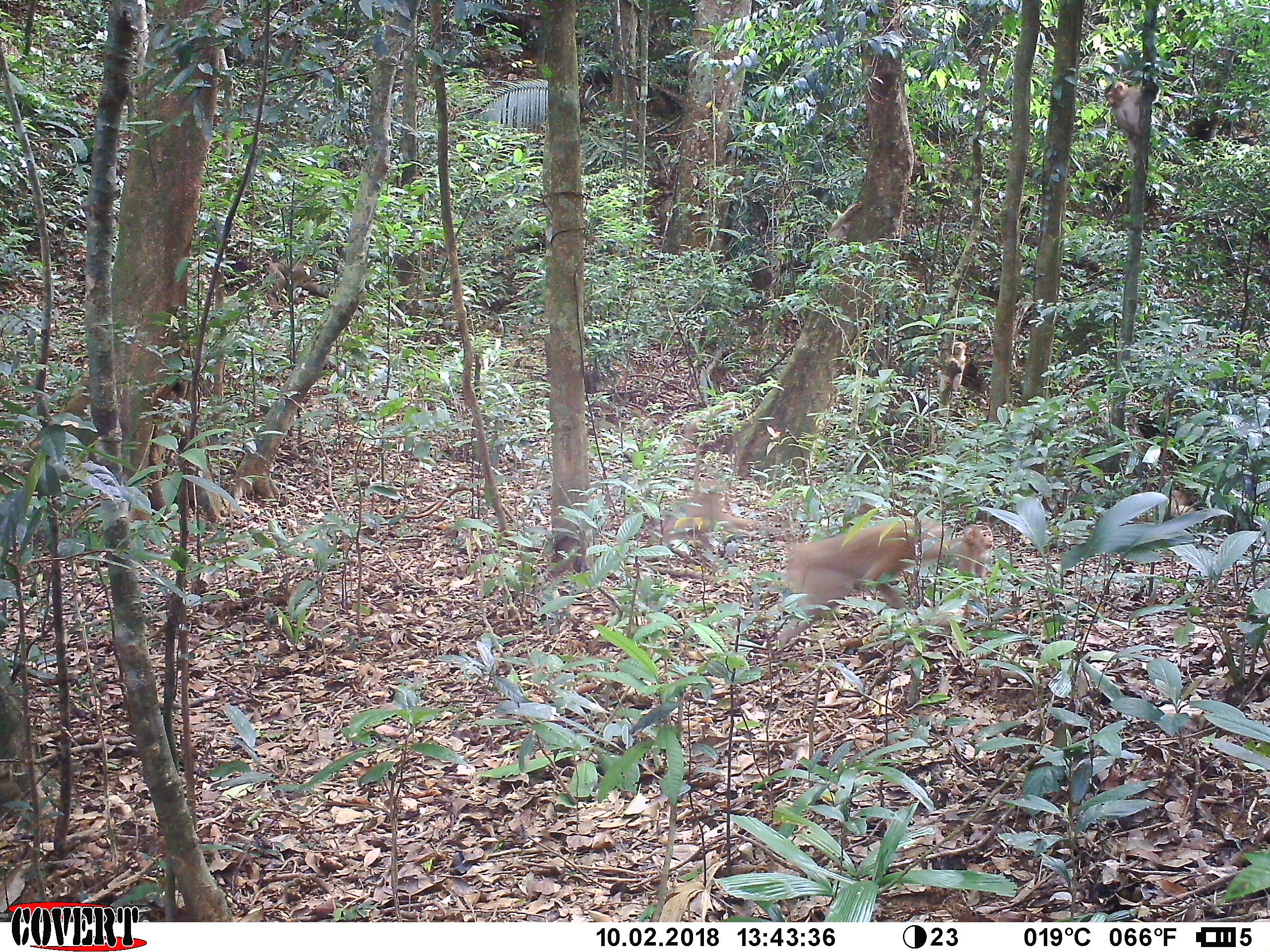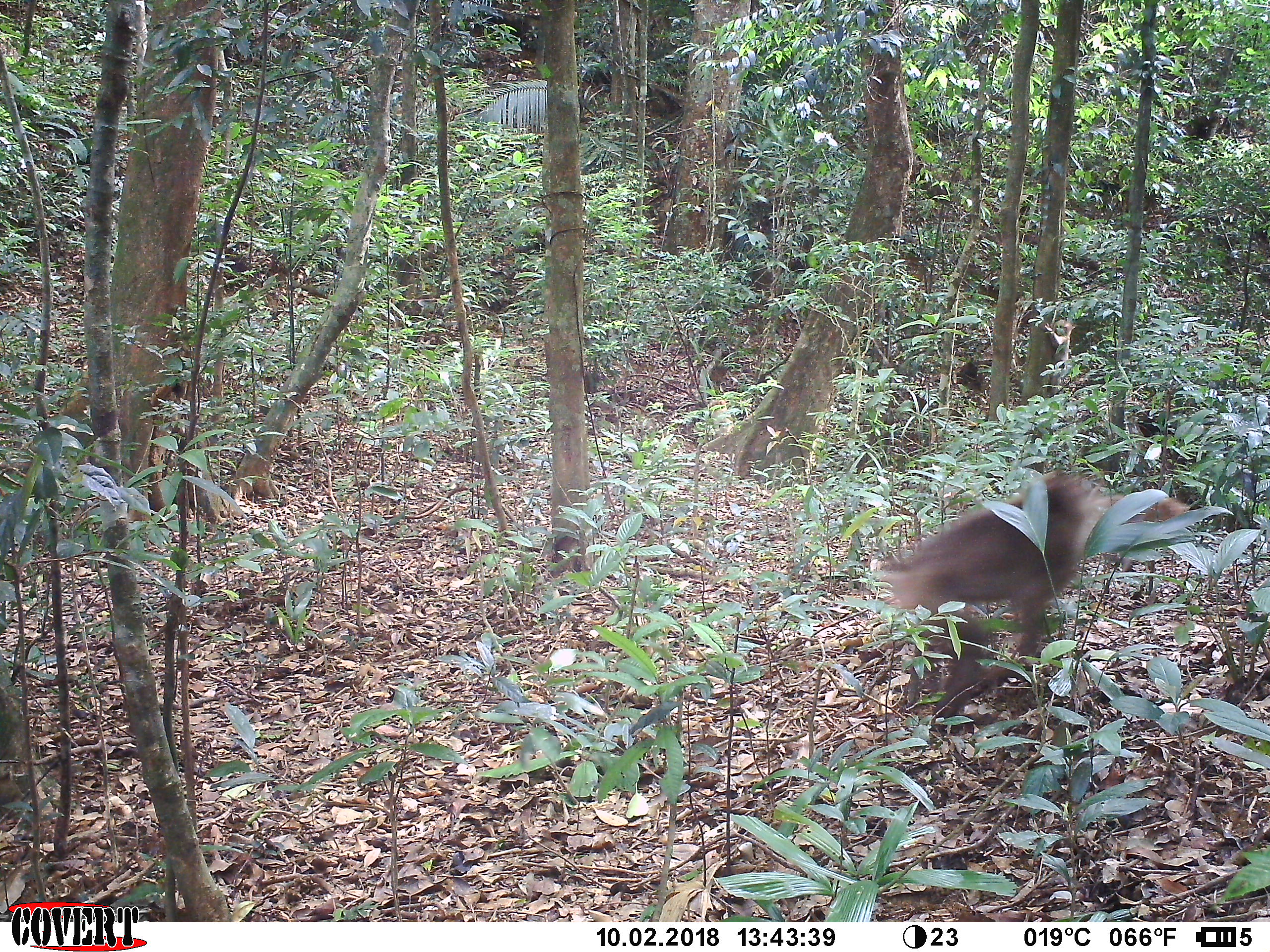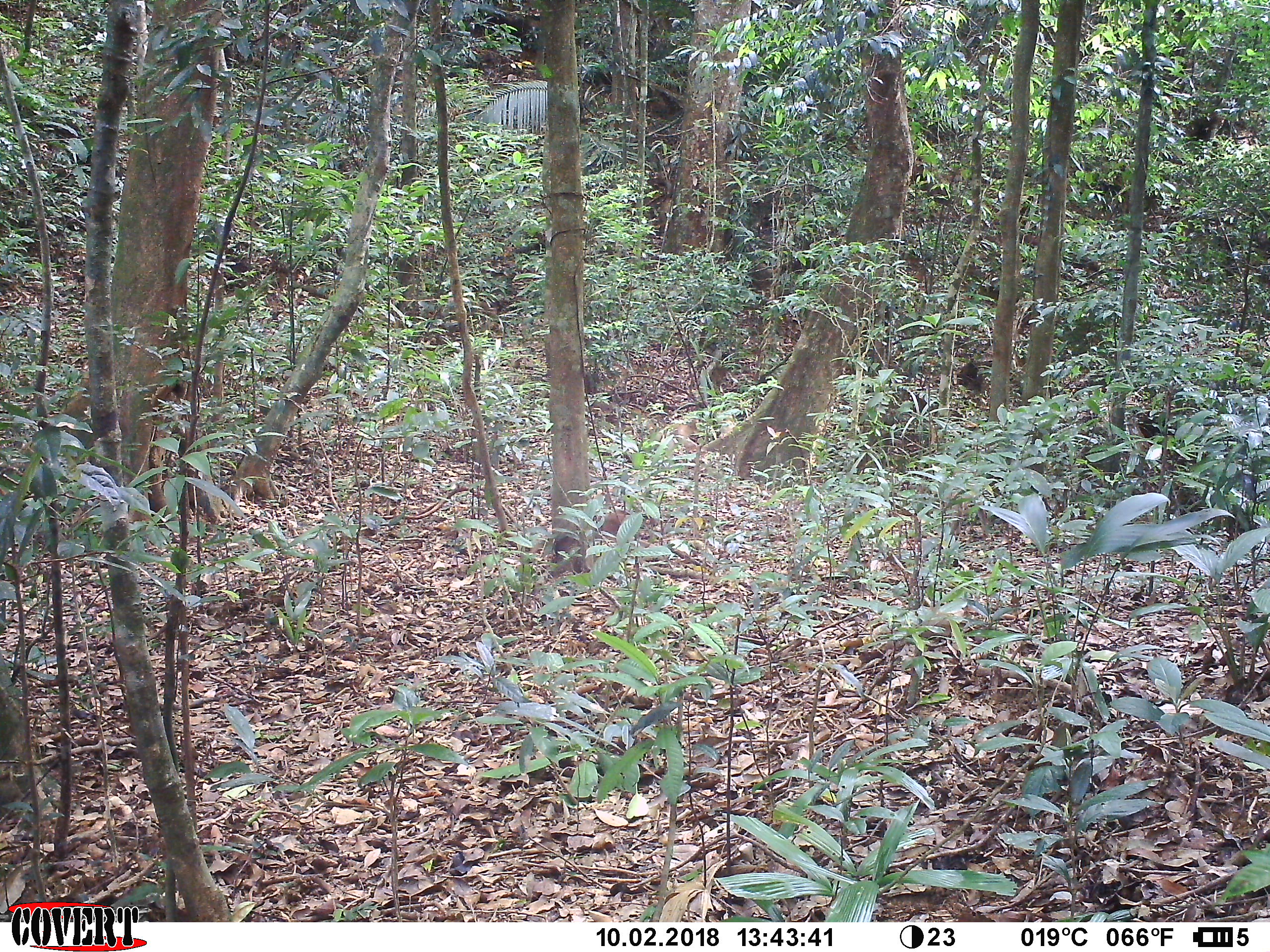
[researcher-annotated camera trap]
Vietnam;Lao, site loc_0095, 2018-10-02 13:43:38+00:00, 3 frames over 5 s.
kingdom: Animalia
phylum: Chordata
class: Mammalia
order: Primates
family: Cercopithecidae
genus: Macaca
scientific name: Macaca nemestrina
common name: pig-tailed macaque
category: pig tailed macaque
Pig tailed macaque (pig-tailed macaque) (Macaca nemestrina). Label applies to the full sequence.